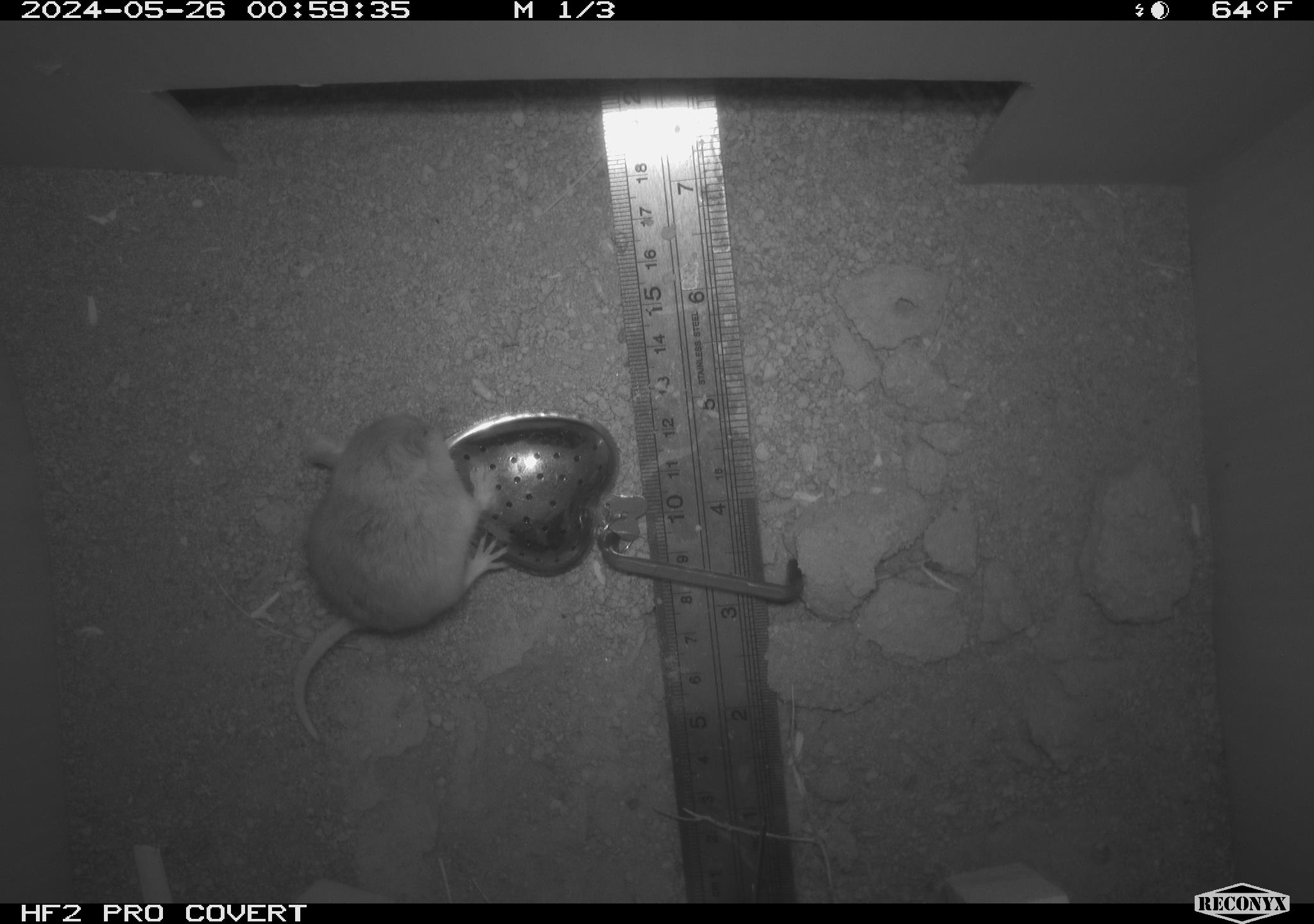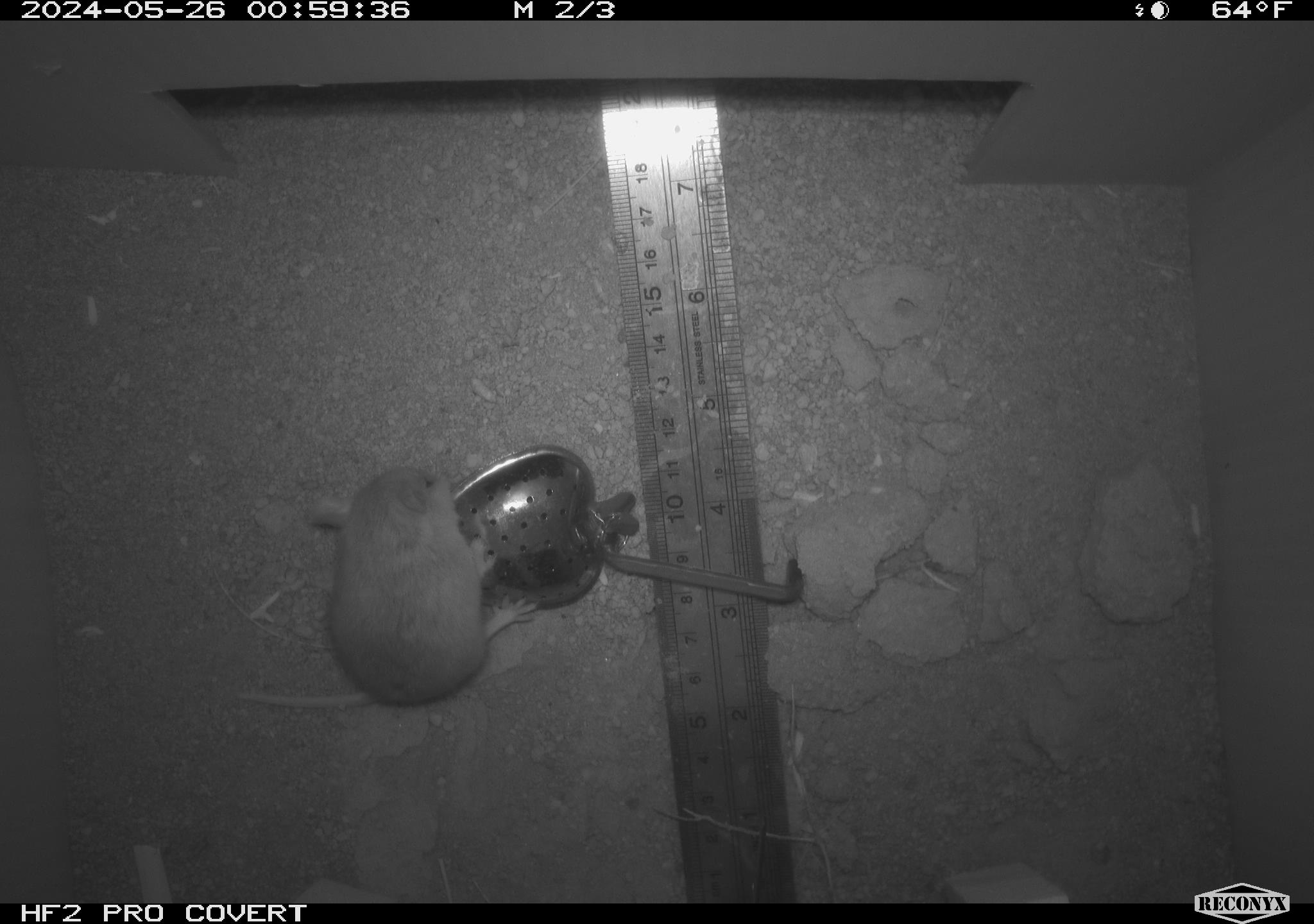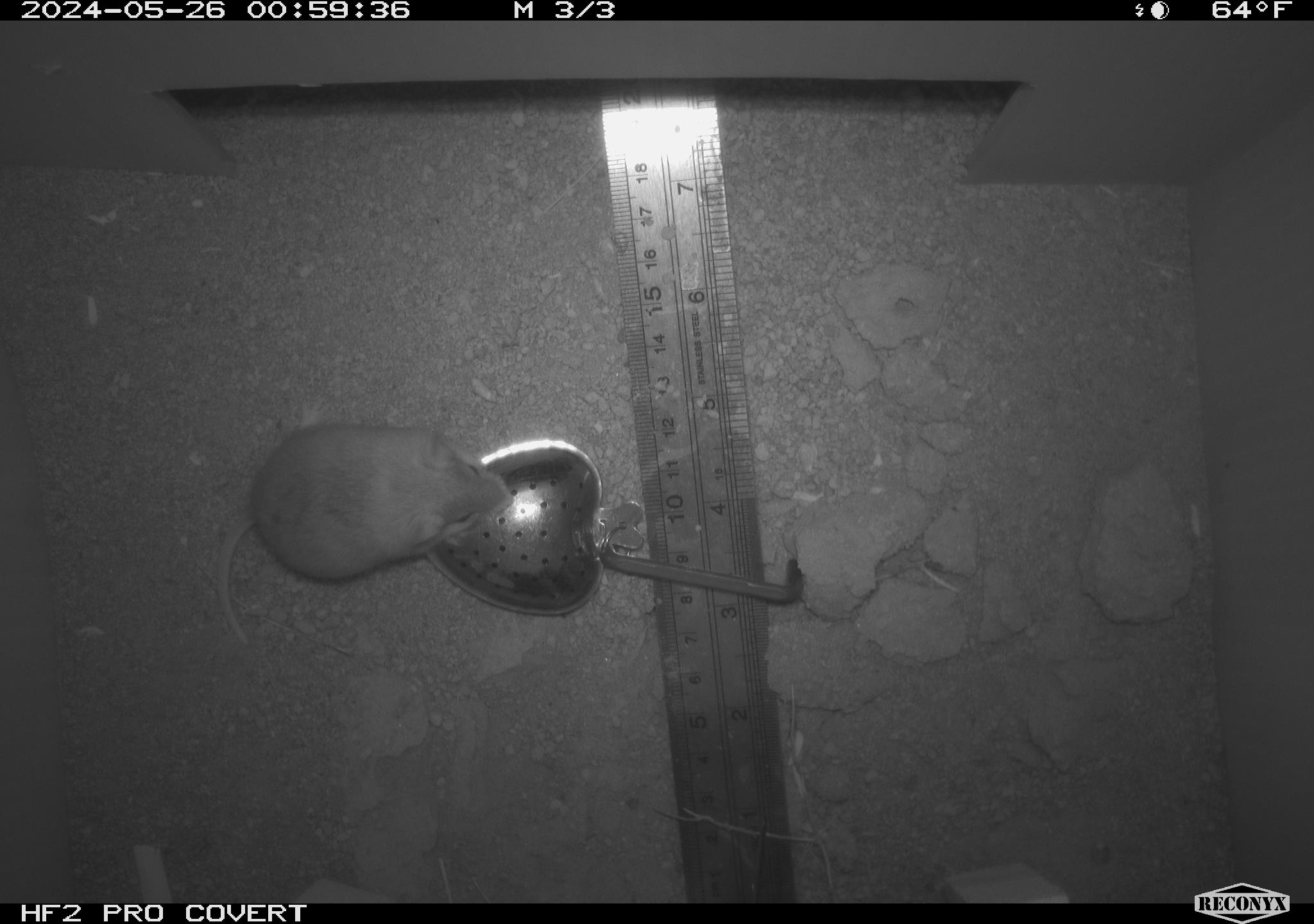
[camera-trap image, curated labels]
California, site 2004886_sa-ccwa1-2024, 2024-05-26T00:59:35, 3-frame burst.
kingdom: Animalia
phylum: Chordata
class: Mammalia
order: Rodentia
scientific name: Rodentia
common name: mouse species